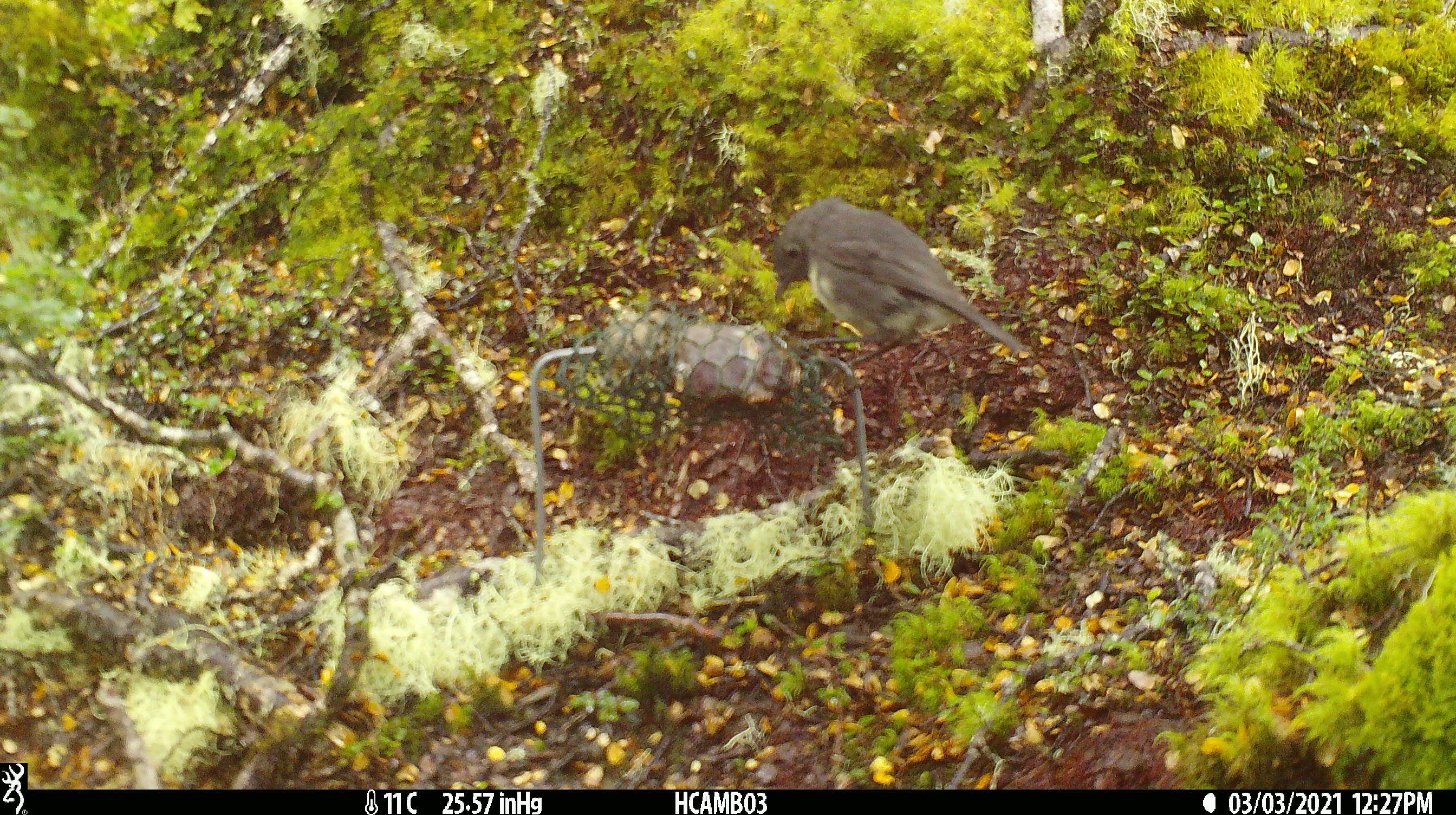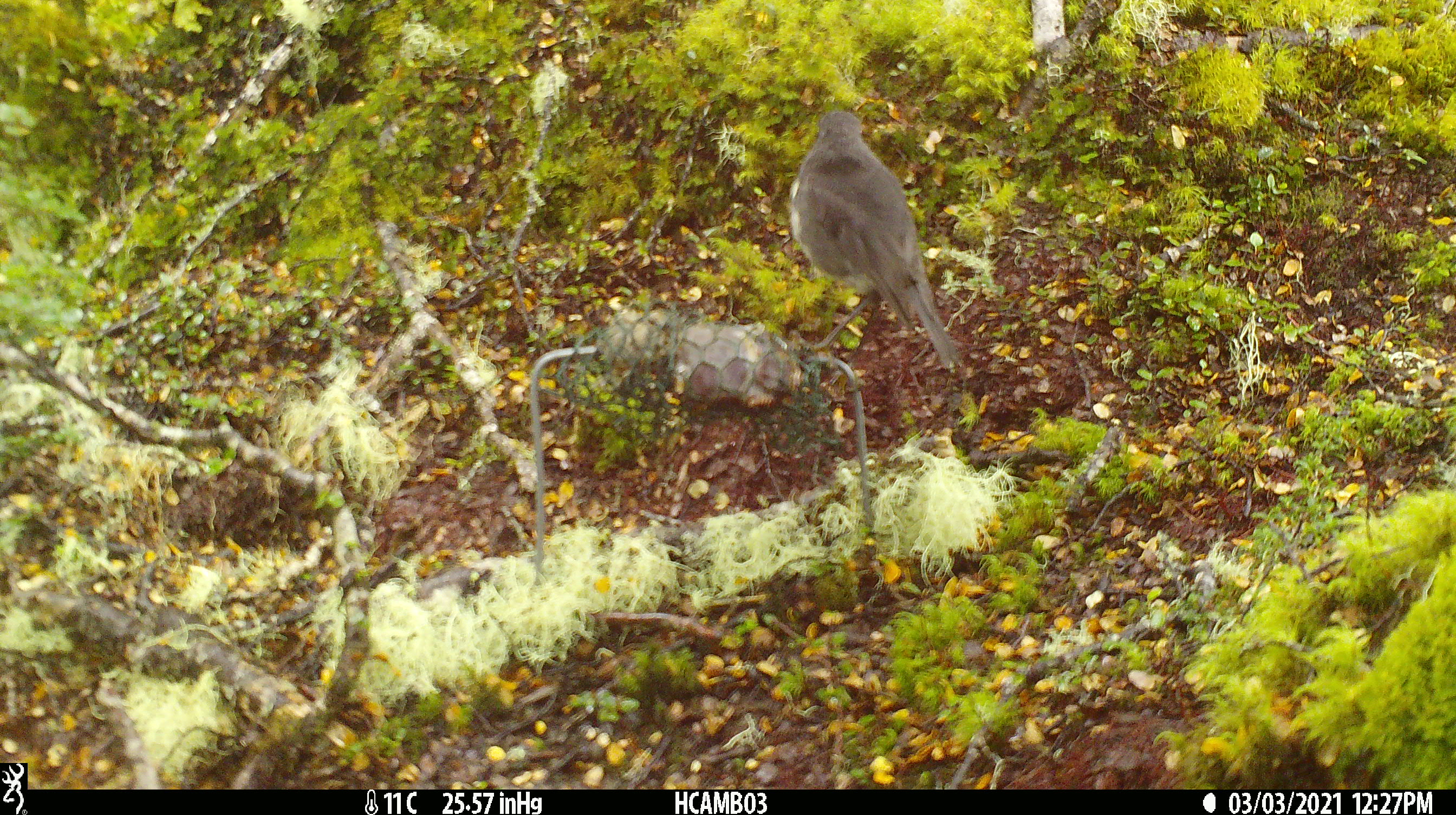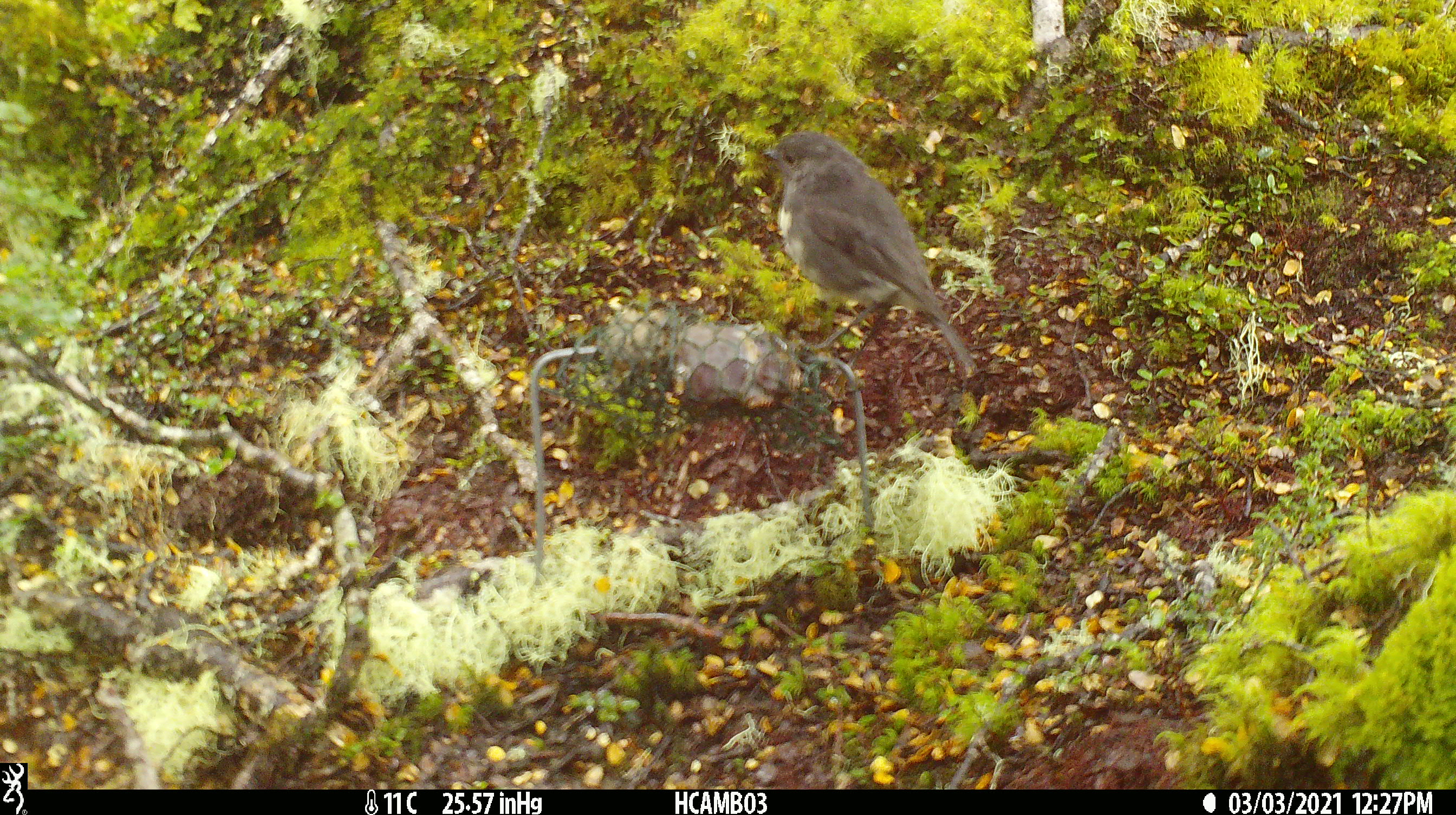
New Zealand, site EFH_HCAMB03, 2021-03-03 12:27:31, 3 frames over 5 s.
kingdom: Animalia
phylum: Chordata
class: Aves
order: Passeriformes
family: Petroicidae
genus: Petroica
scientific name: Petroica australis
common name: new zealand robin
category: robin